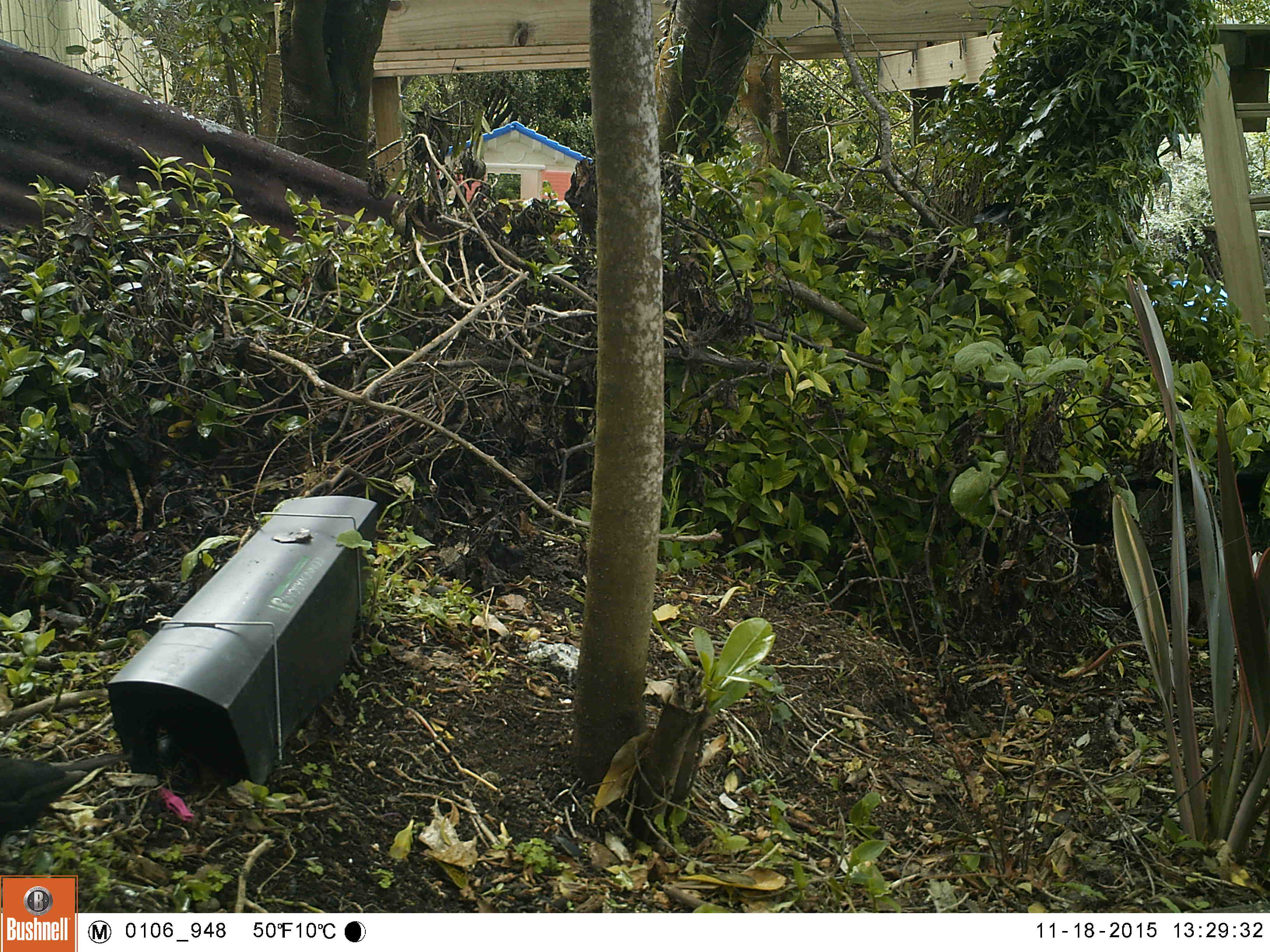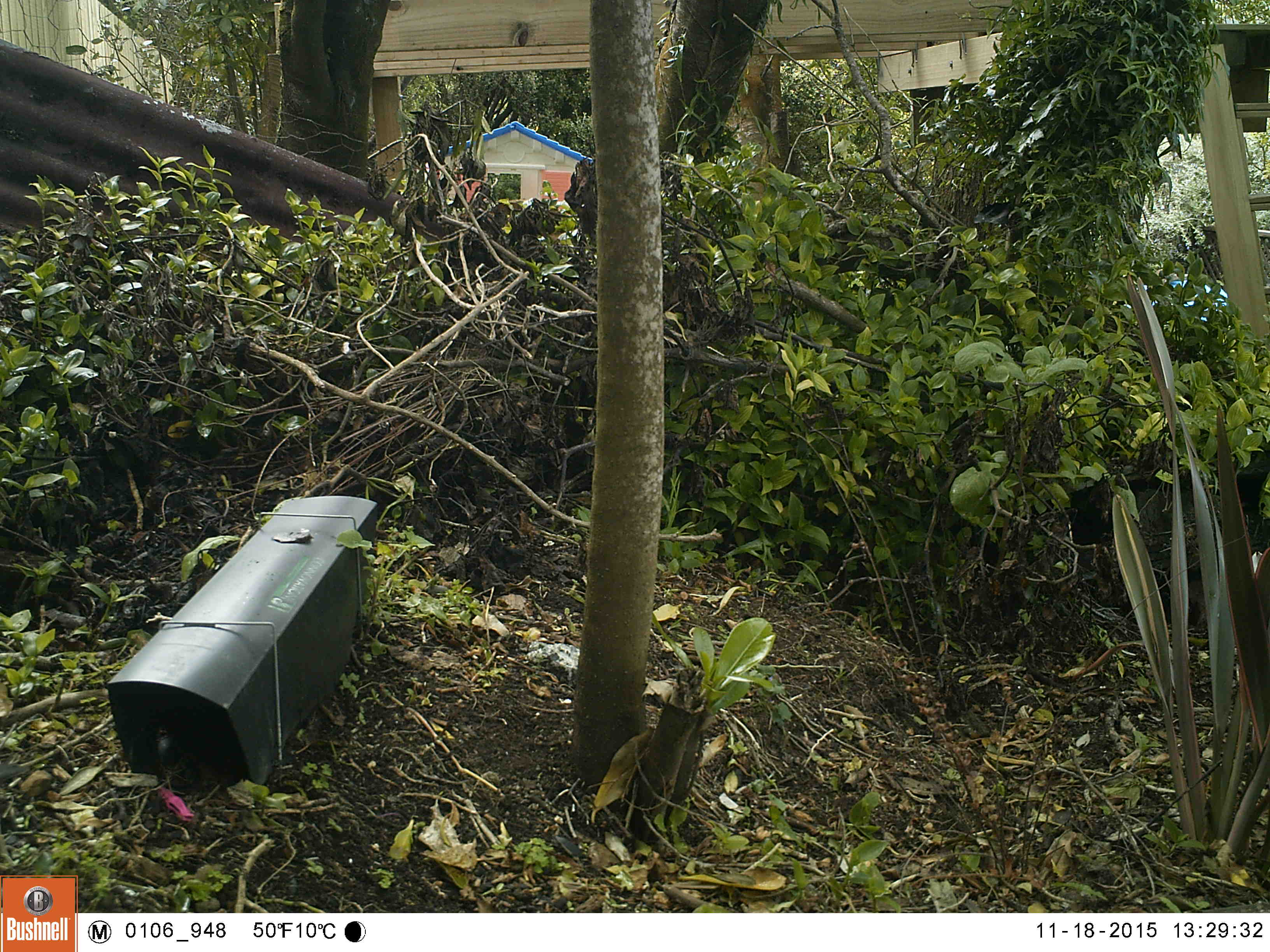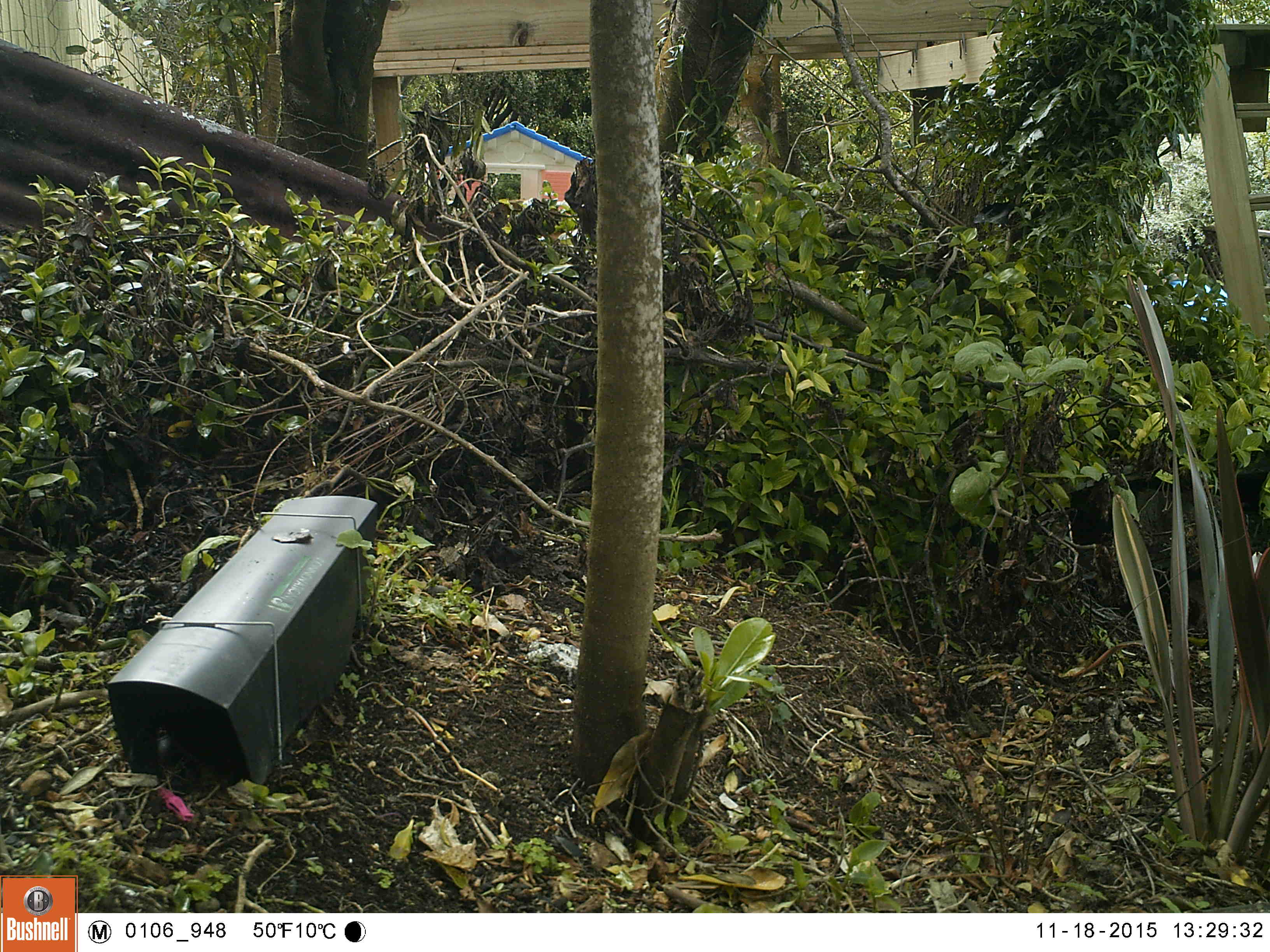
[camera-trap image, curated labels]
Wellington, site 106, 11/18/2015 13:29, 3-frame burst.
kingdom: Animalia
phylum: Chordata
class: Aves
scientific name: Aves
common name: bird